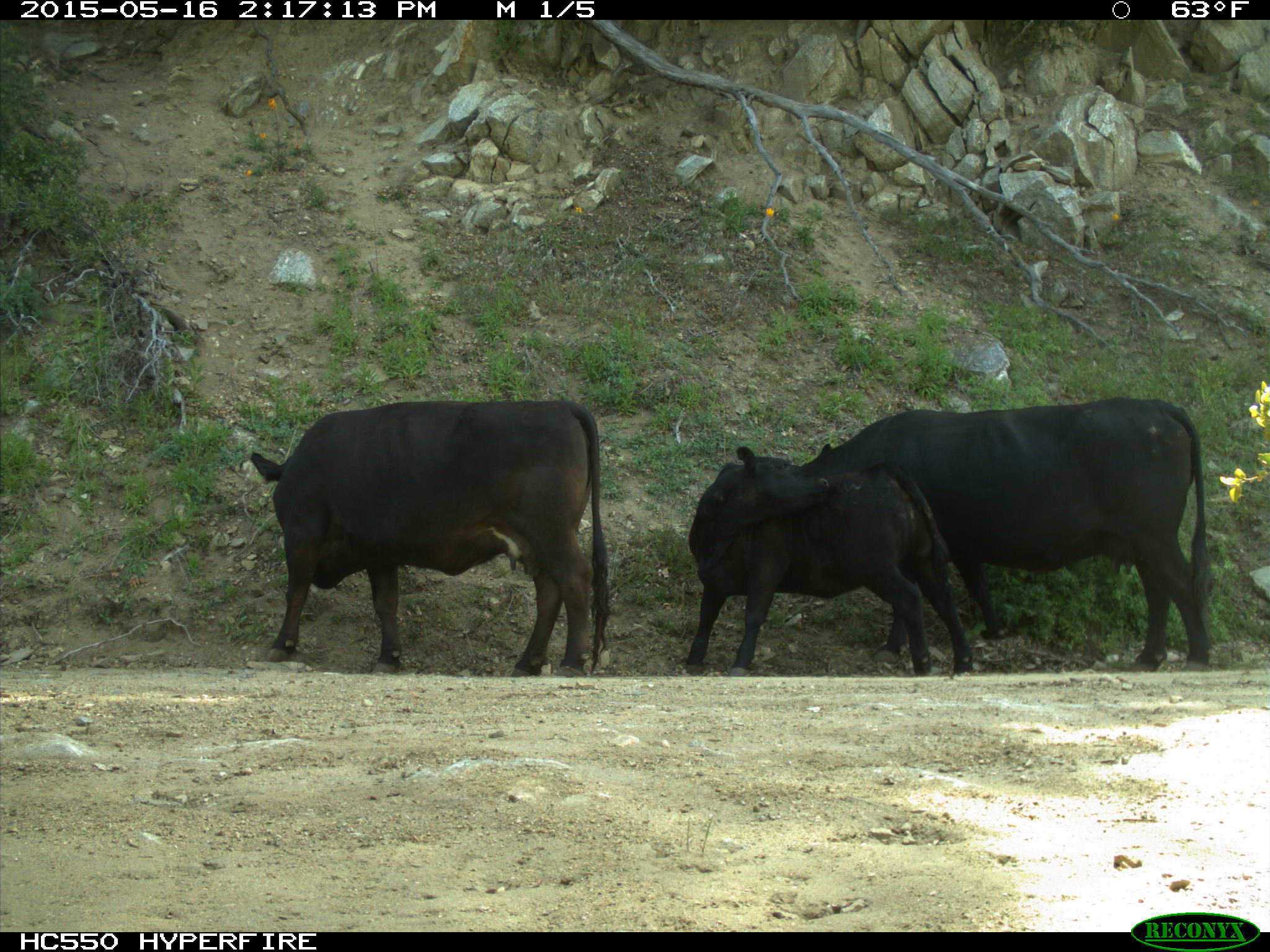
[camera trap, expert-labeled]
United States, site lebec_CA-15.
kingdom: Animalia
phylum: Chordata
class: Mammalia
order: Artiodactyla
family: Bovidae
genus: Bos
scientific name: Bos taurus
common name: domestic cow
Bos taurus (domestic cow).